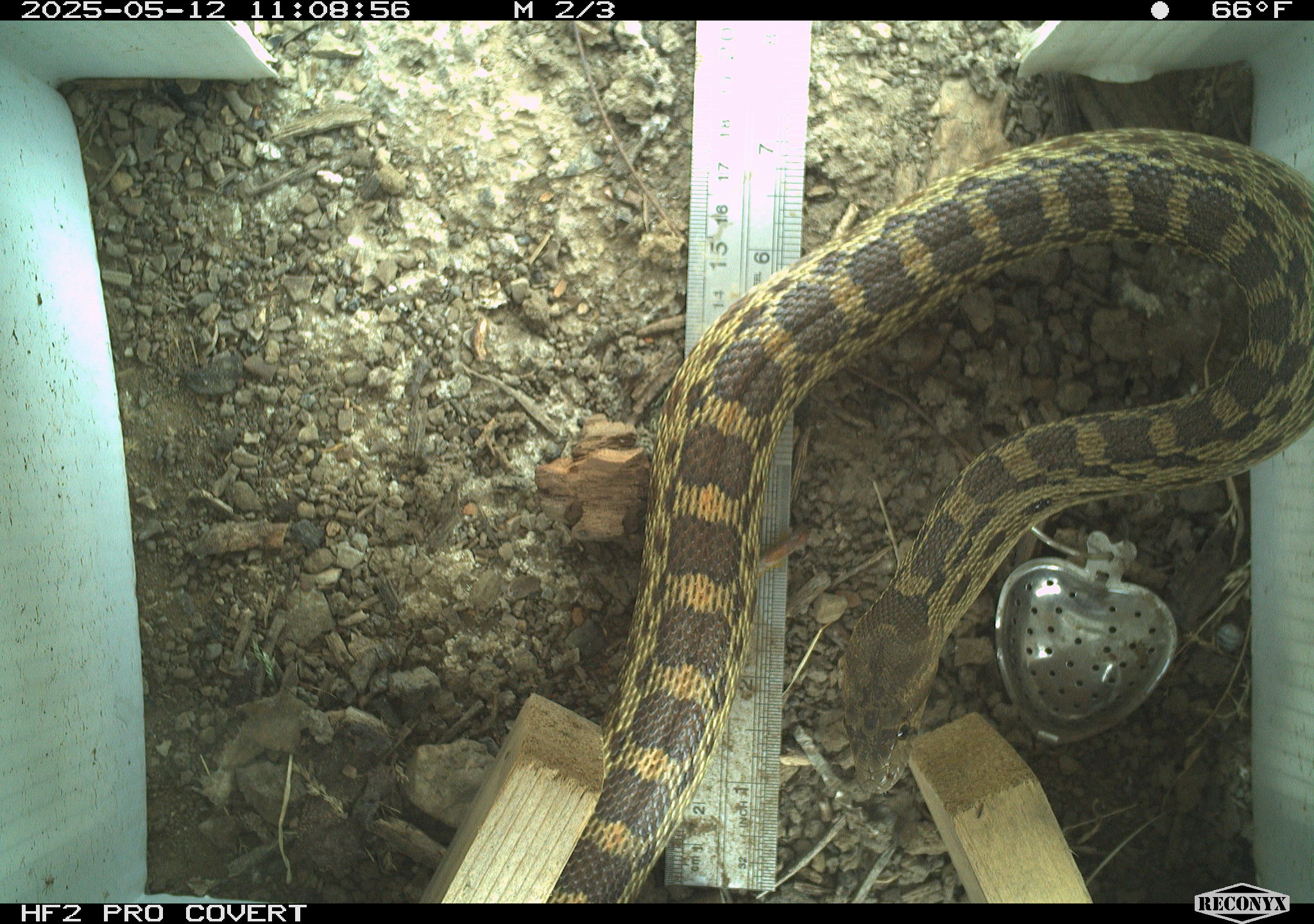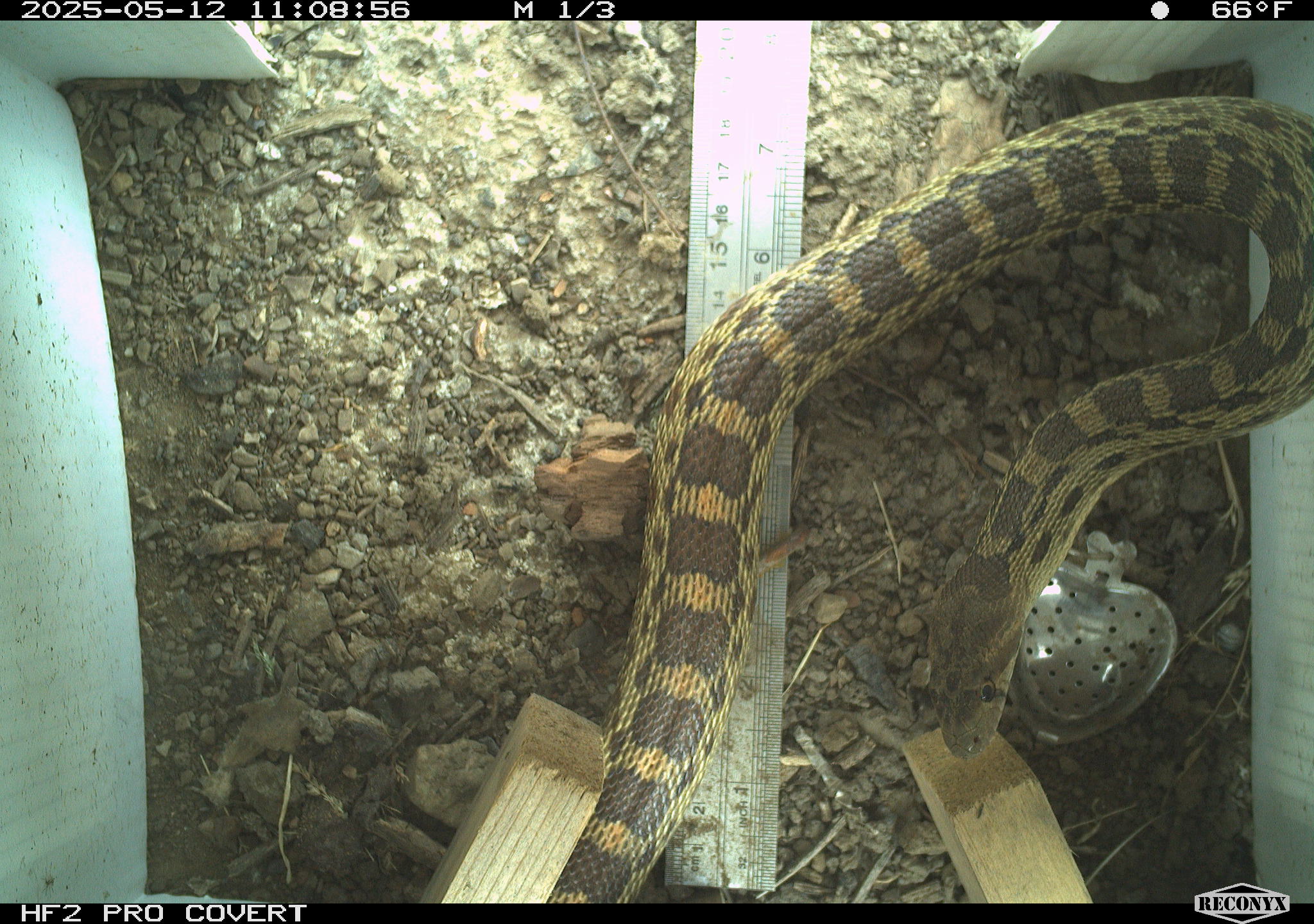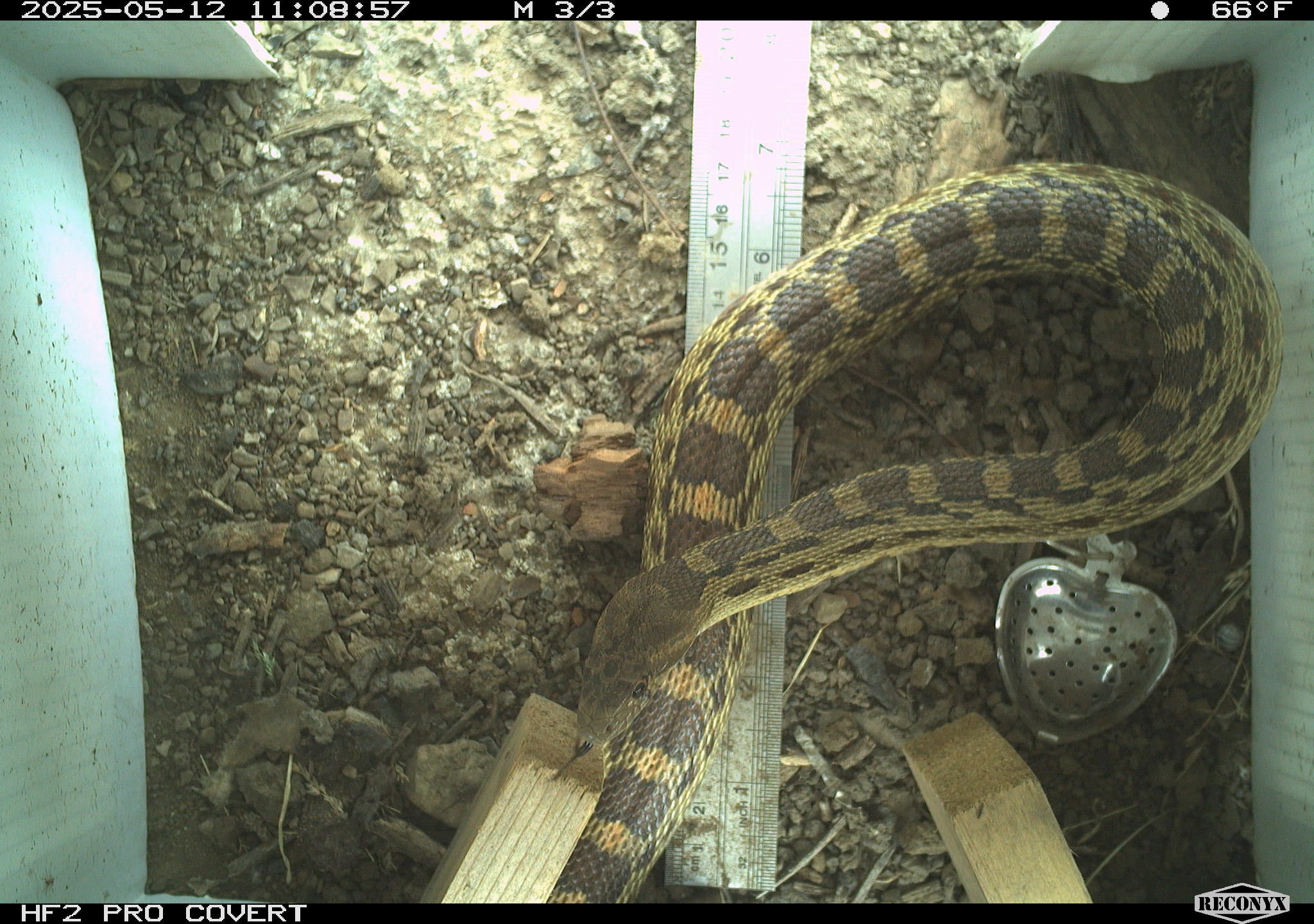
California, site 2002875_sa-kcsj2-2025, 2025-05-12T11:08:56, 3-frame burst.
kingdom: Animalia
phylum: Chordata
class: Reptilia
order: Squamata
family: Colubridae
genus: Pituophis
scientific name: Pituophis catenifer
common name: gophersnake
Gophersnake (Pituophis catenifer).